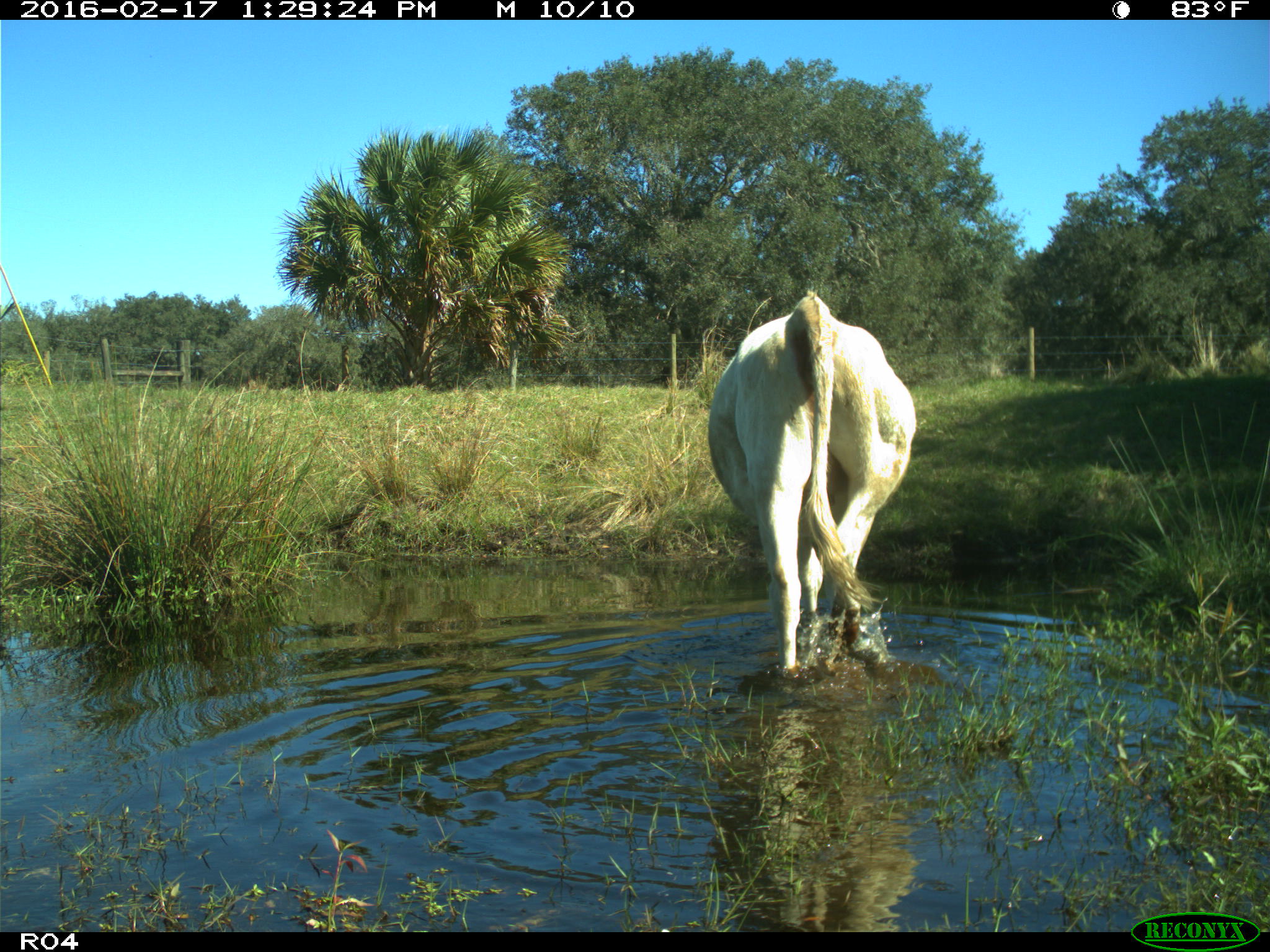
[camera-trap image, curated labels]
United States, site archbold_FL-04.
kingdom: Animalia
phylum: Chordata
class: Mammalia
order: Artiodactyla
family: Bovidae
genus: Bos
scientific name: Bos taurus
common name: domestic cow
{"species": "Bos taurus (domestic cow)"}